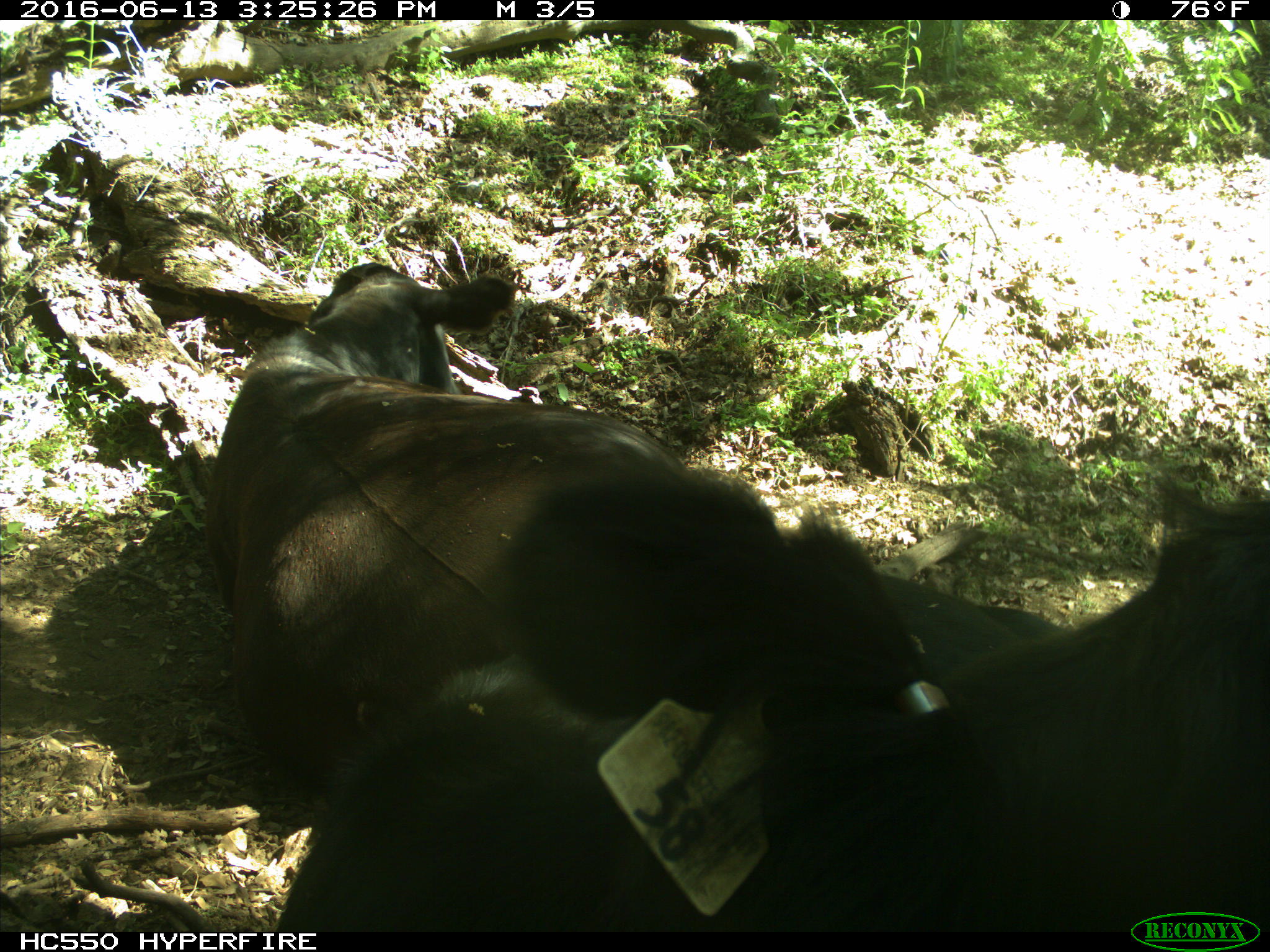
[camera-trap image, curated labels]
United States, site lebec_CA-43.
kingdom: Animalia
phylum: Chordata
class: Mammalia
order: Artiodactyla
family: Bovidae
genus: Bos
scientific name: Bos taurus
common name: domestic cow